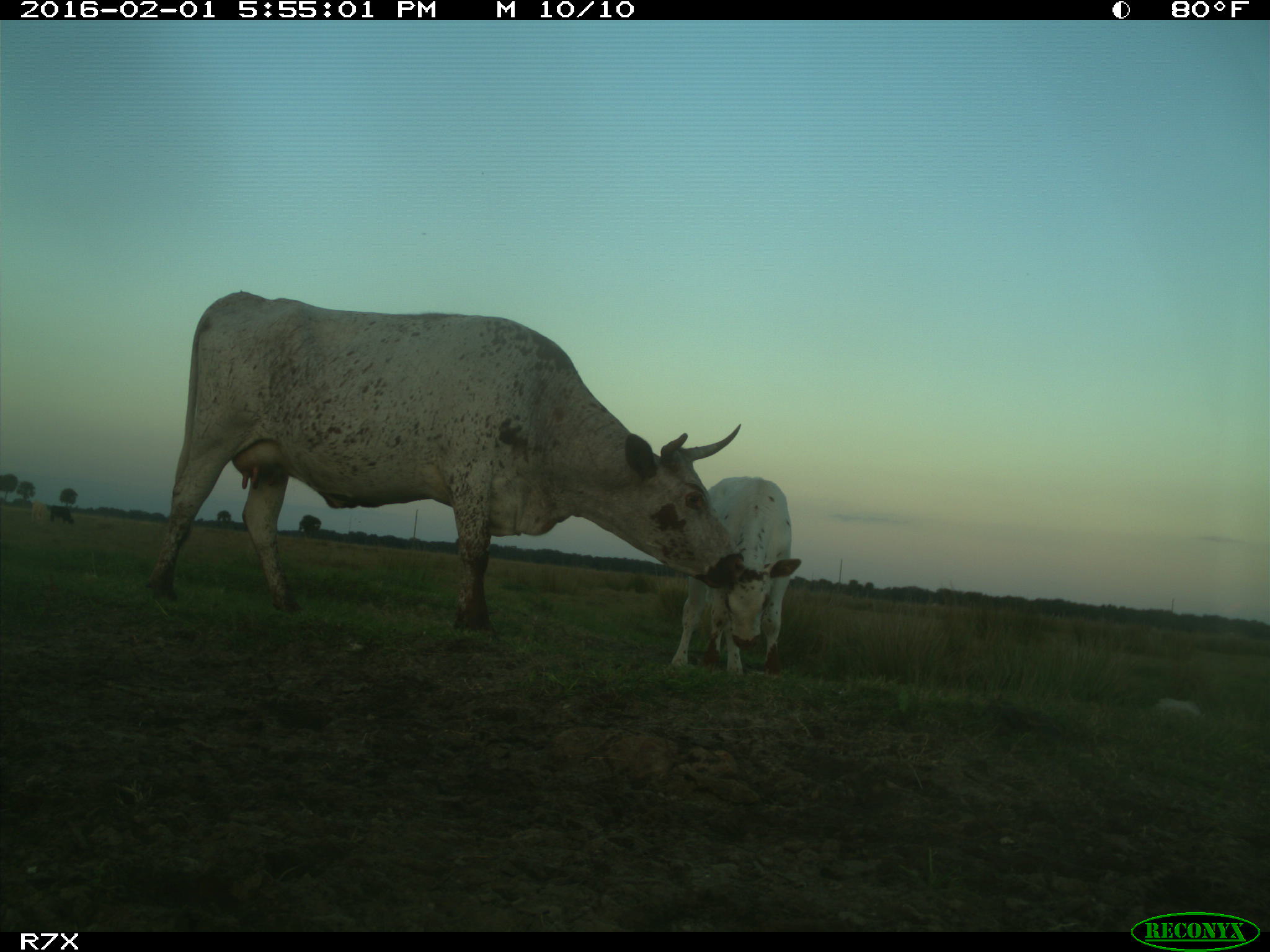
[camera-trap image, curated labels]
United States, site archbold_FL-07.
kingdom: Animalia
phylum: Chordata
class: Mammalia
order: Artiodactyla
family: Bovidae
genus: Bos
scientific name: Bos taurus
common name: domestic cow